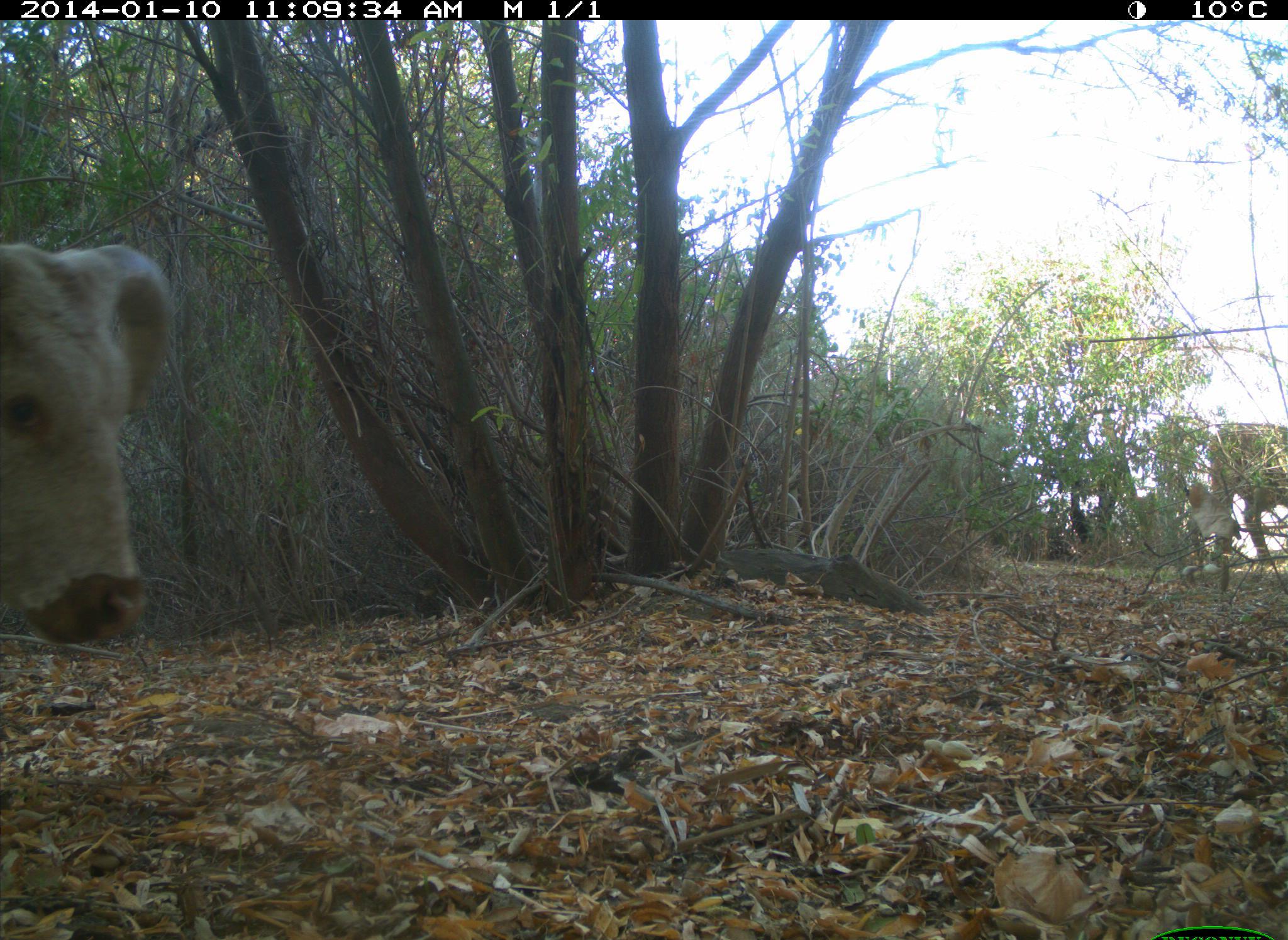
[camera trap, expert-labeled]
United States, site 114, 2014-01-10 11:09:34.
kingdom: Animalia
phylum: Chordata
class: Mammalia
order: Artiodactyla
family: Bovidae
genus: Bos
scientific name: Bos taurus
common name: cow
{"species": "cow (Bos taurus)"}